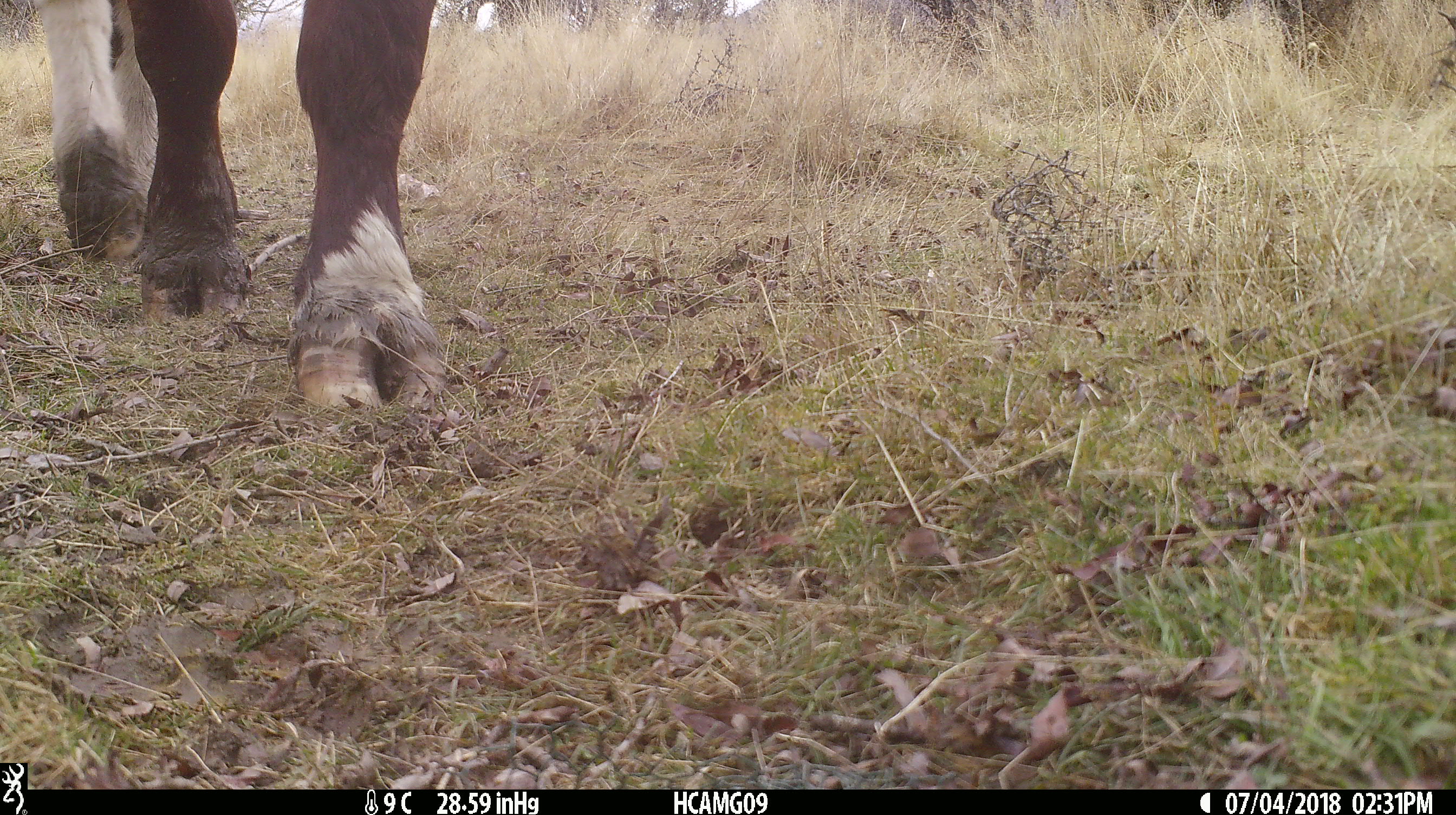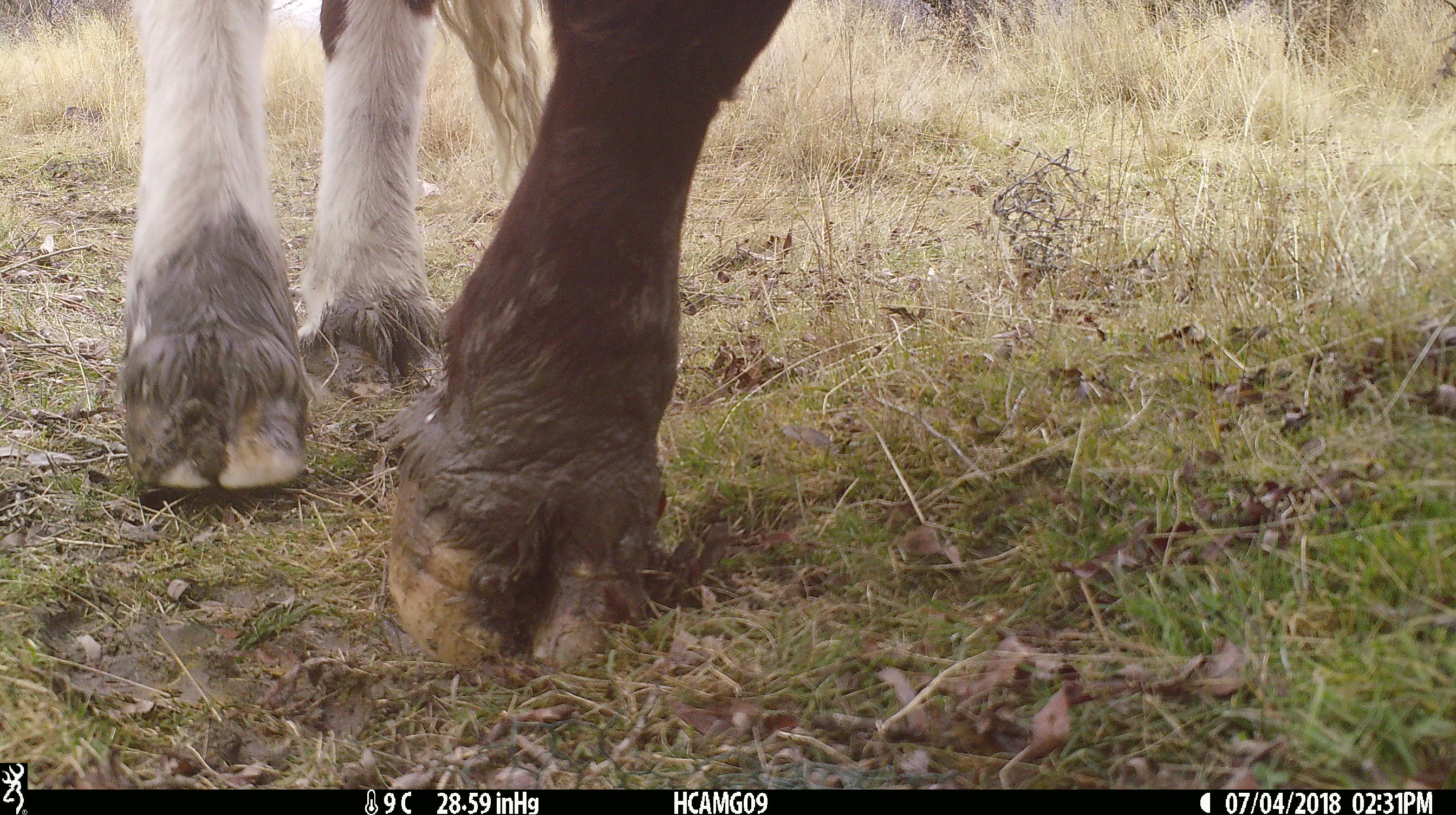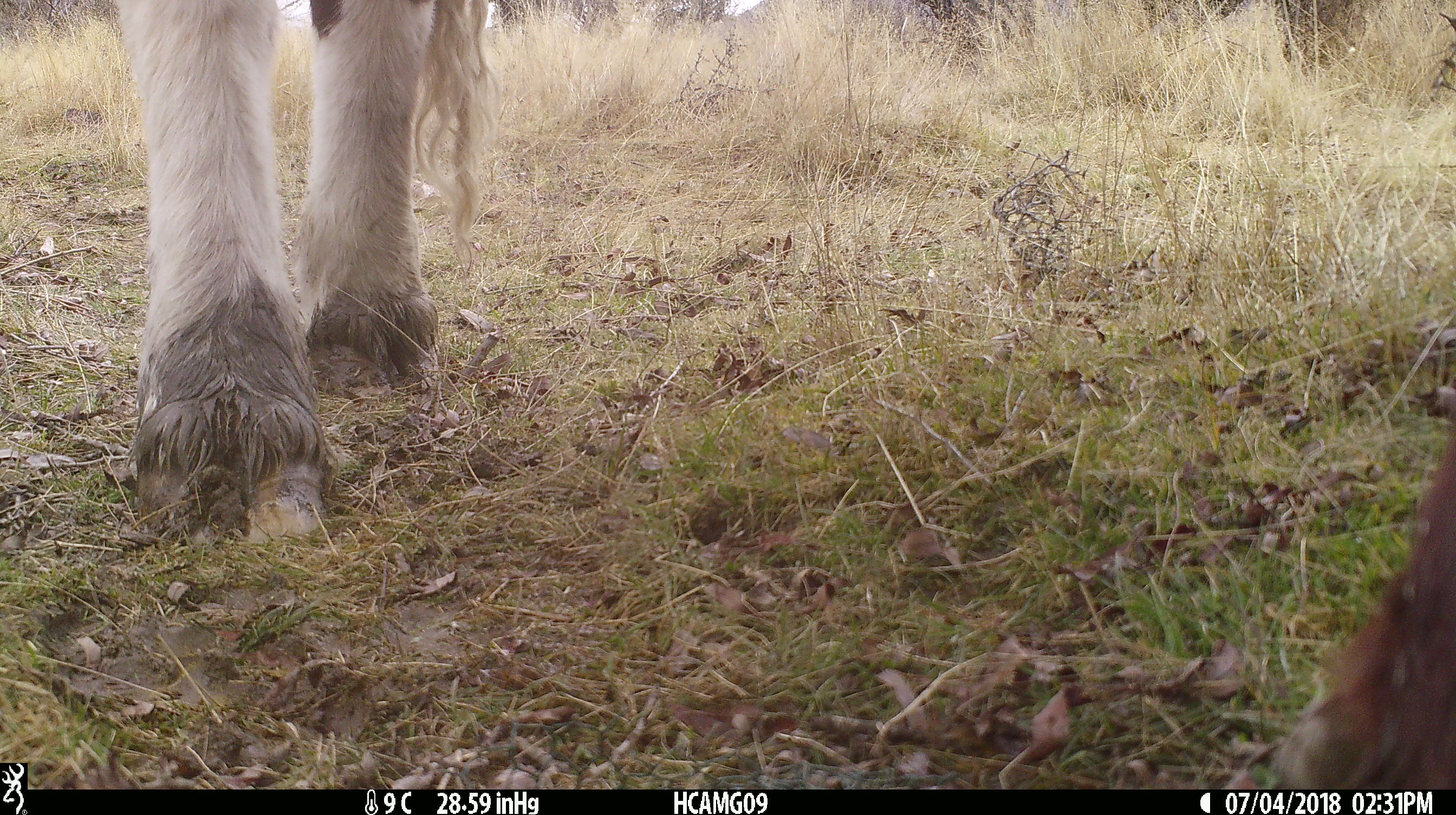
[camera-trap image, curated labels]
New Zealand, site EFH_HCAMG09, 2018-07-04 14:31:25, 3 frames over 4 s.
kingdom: Animalia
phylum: Chordata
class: Mammalia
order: Artiodactyla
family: Bovidae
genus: Bos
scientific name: Bos taurus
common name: domestic cow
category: cow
Cow (domestic cow) (Bos taurus).